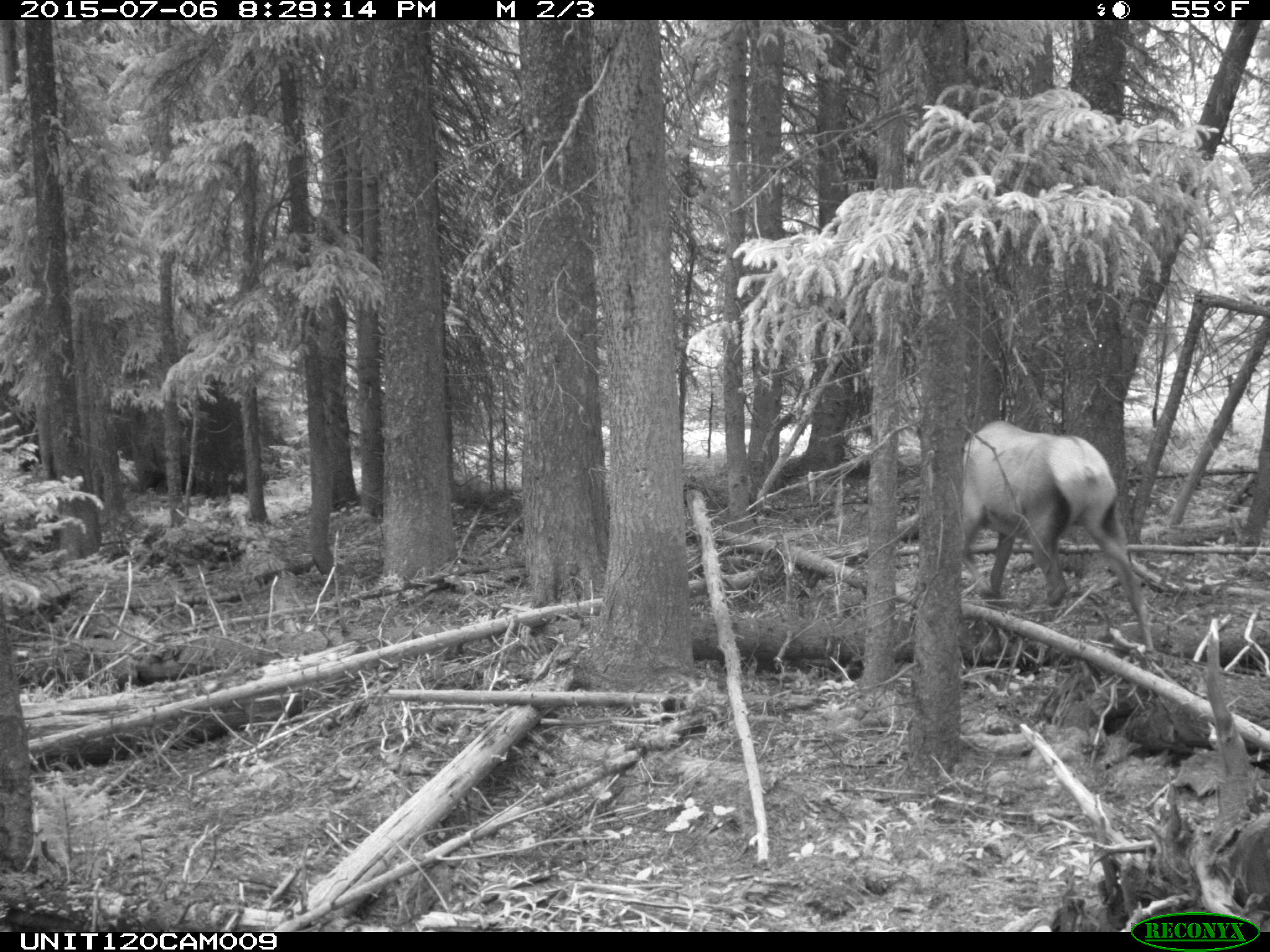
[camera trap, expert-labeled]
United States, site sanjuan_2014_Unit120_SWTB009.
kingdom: Animalia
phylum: Chordata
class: Mammalia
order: Artiodactyla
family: Cervidae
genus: Cervus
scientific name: Cervus elaphus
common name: red deer